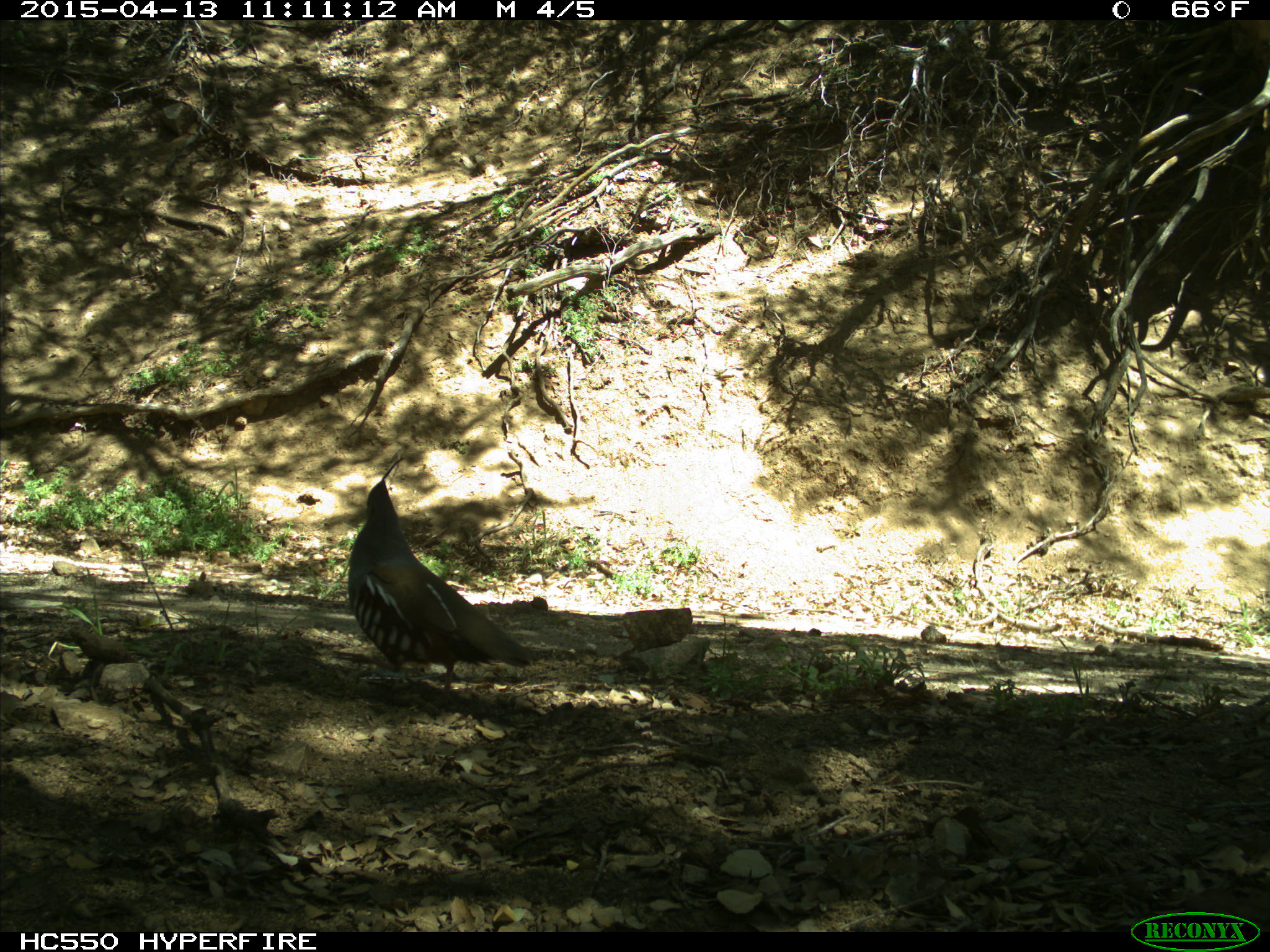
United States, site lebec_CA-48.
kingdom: Animalia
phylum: Chordata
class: Aves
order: Galliformes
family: Odontophoridae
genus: Callipepla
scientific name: Callipepla californica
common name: california quail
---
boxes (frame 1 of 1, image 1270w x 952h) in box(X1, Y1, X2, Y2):
animal: box(344, 456, 538, 705)